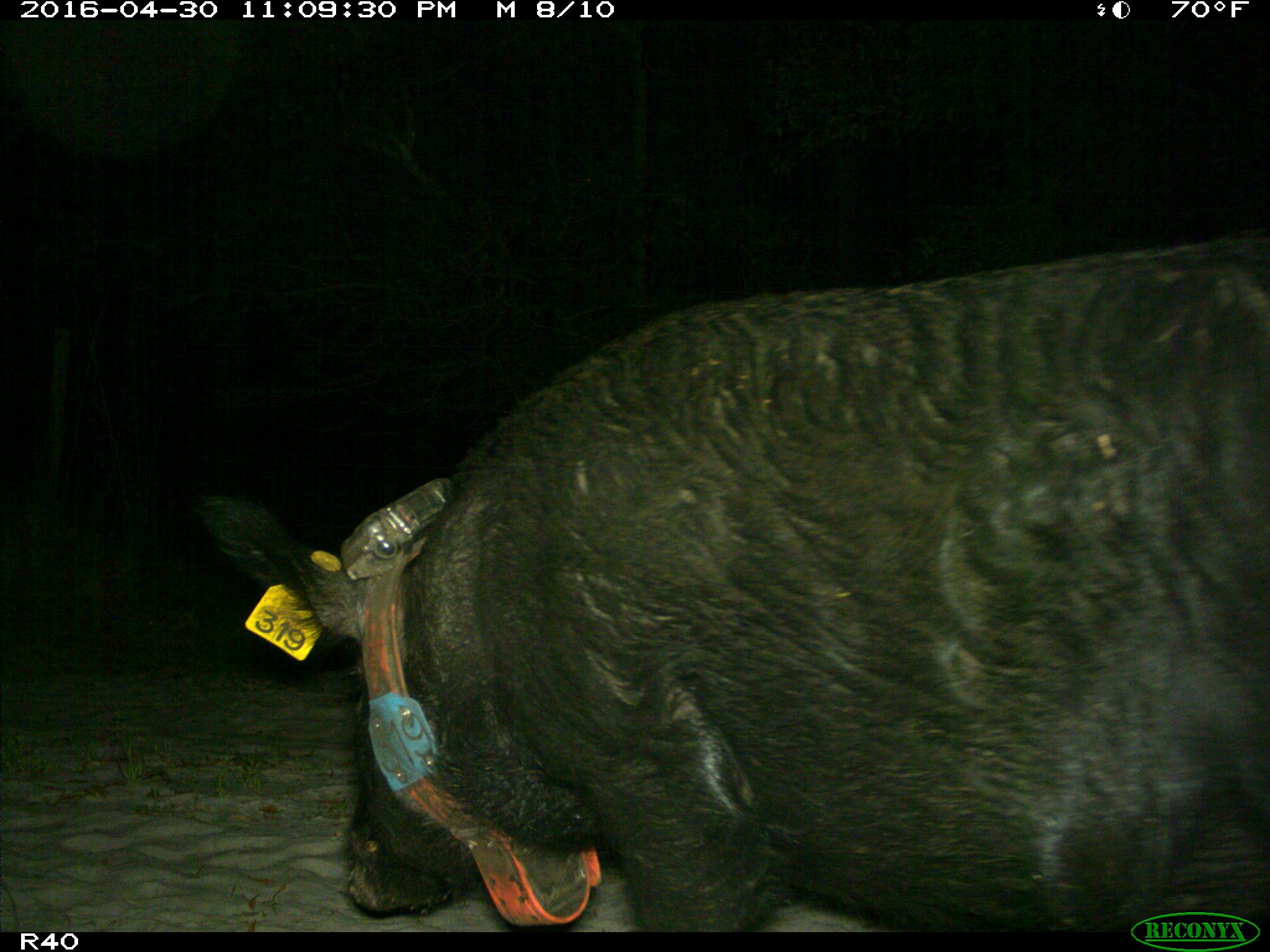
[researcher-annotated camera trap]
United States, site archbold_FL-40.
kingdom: Animalia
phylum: Chordata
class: Mammalia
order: Artiodactyla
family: Suidae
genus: Sus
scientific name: Sus scrofa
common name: wild boar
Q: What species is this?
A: Sus scrofa (wild boar).